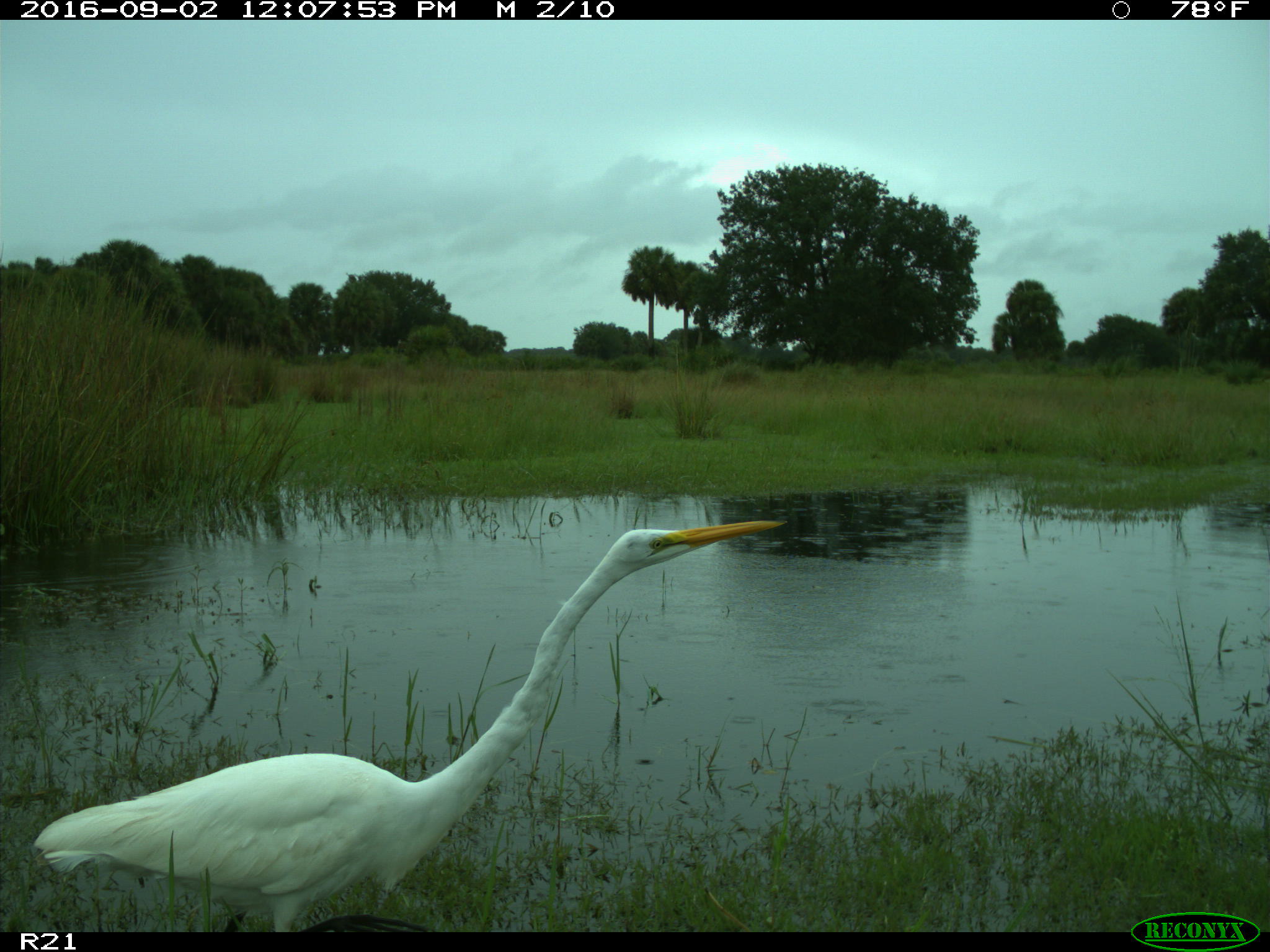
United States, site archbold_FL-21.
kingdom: Animalia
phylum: Chordata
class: Aves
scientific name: Aves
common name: birds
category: unidentified bird